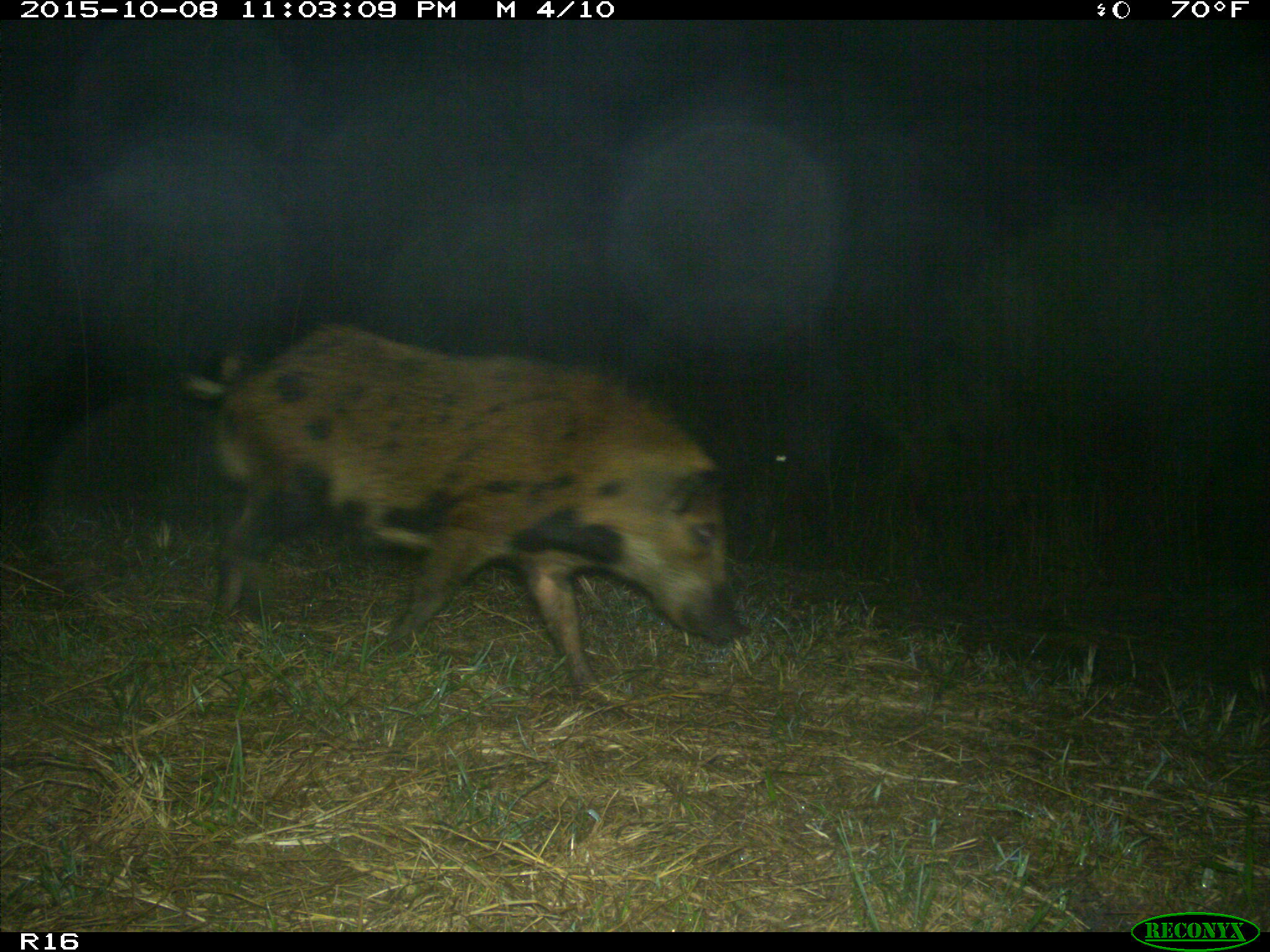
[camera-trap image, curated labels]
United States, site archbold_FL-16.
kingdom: Animalia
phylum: Chordata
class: Mammalia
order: Artiodactyla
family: Suidae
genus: Sus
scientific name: Sus scrofa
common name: wild boar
Sus scrofa (wild boar).